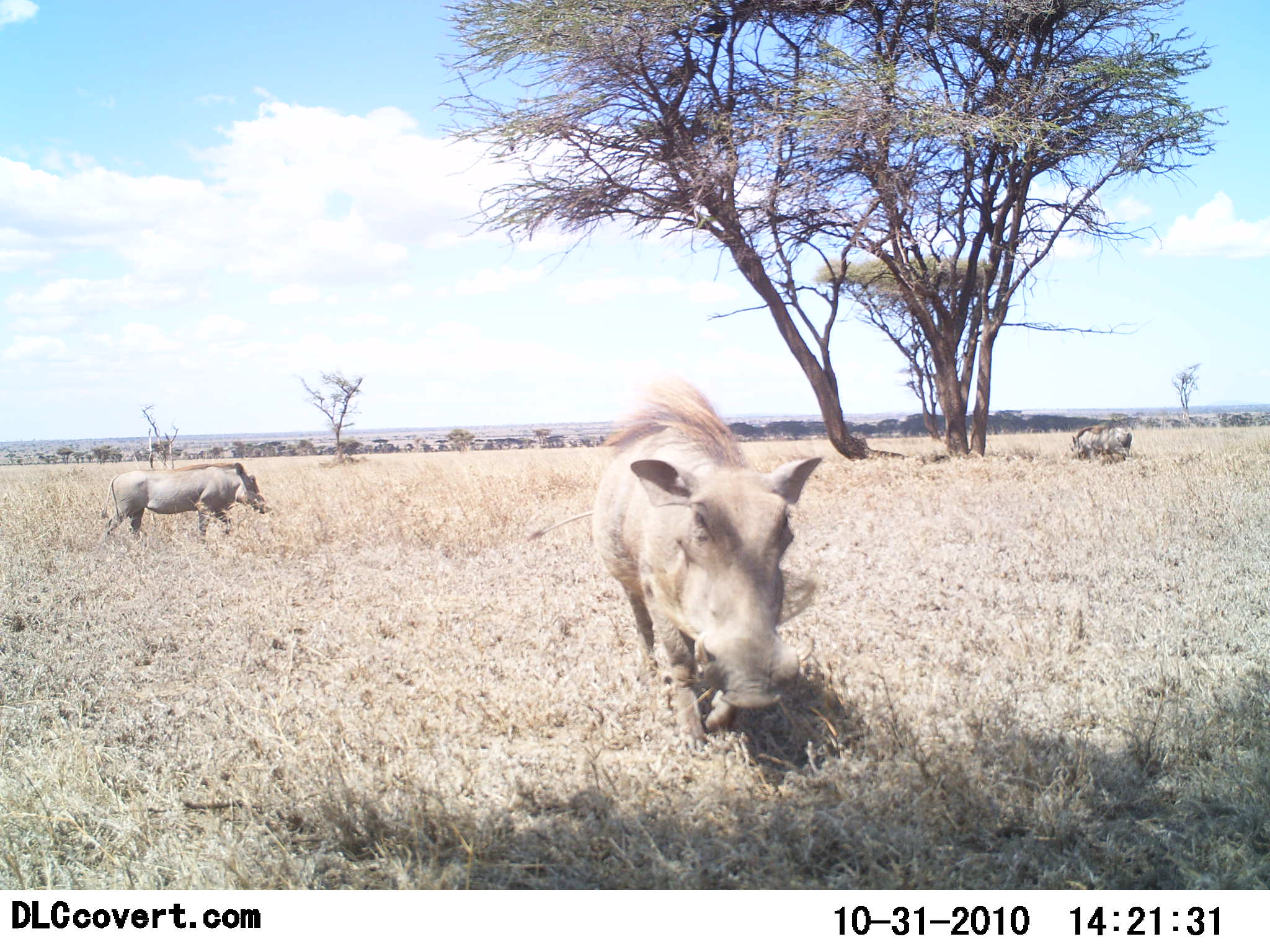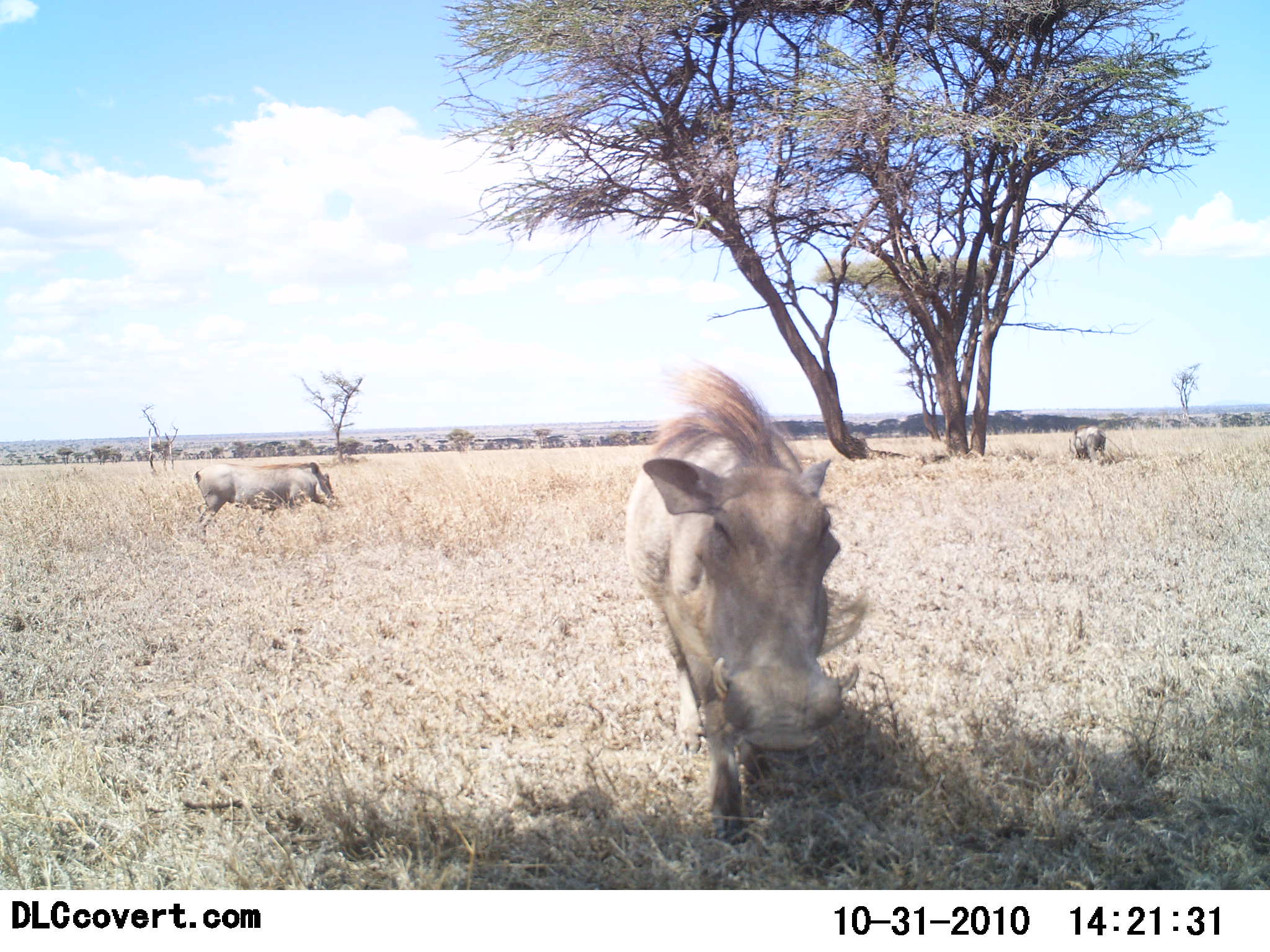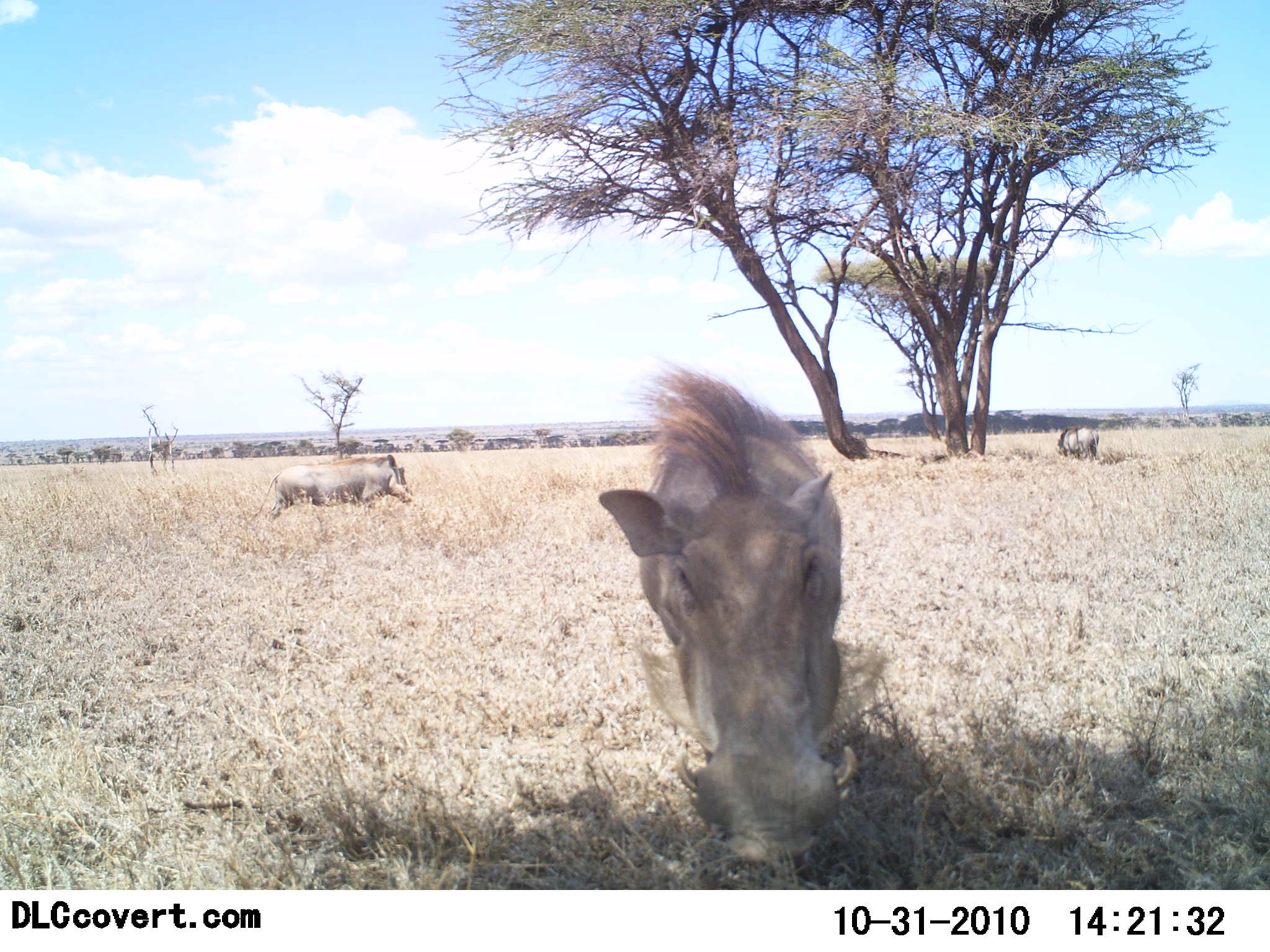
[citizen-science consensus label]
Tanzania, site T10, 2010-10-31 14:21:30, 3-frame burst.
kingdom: Animalia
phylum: Chordata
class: Mammalia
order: Artiodactyla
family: Suidae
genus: Phacochoerus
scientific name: Phacochoerus africanus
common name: warthog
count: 3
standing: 13%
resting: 7%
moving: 67%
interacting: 0%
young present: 0%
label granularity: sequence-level